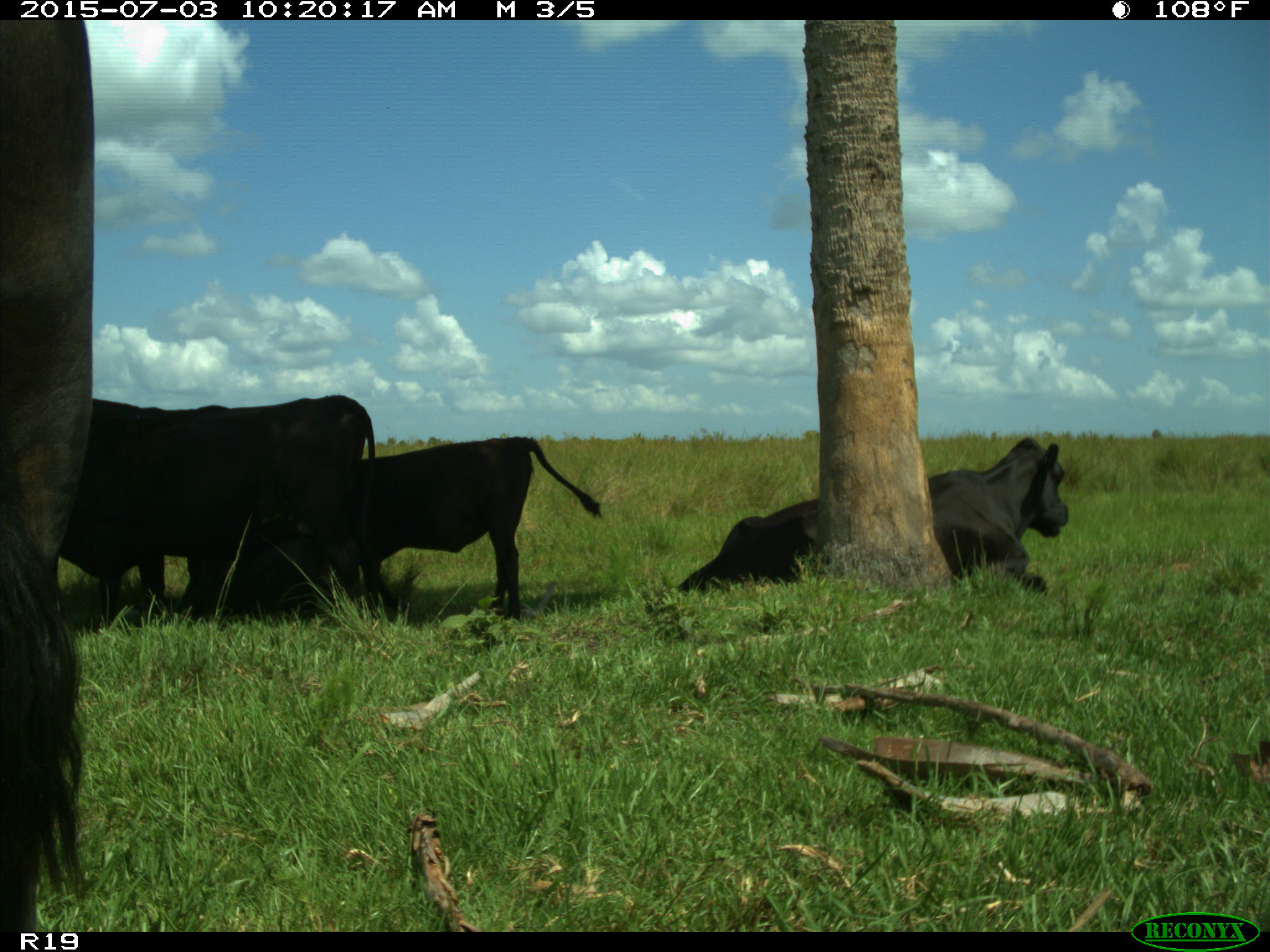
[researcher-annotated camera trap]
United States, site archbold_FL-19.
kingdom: Animalia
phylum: Chordata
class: Mammalia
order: Artiodactyla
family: Bovidae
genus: Bos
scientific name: Bos taurus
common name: domestic cow